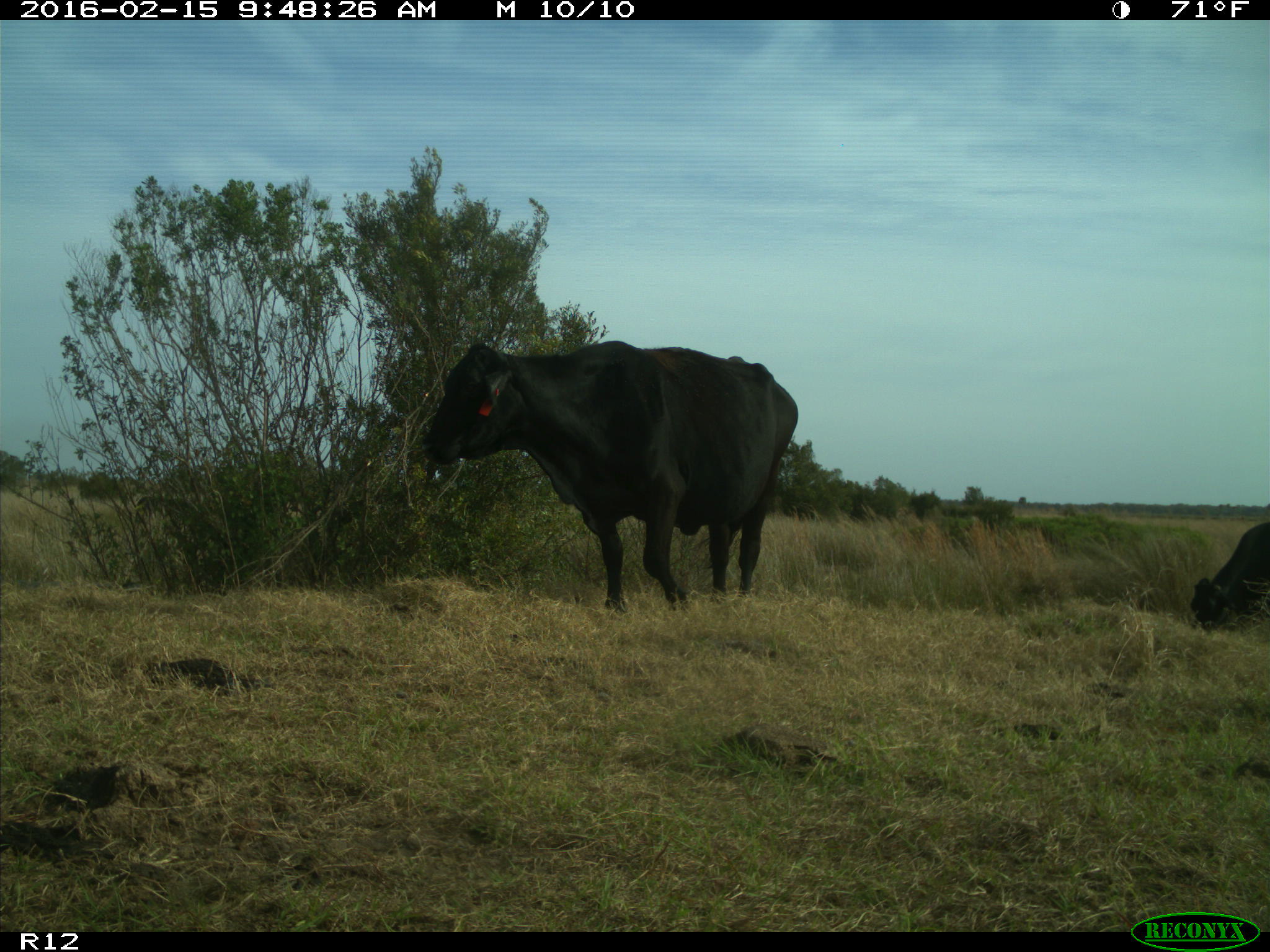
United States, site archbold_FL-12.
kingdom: Animalia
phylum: Chordata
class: Mammalia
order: Artiodactyla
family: Bovidae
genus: Bos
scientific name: Bos taurus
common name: domestic cow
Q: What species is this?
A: Bos taurus (domestic cow).